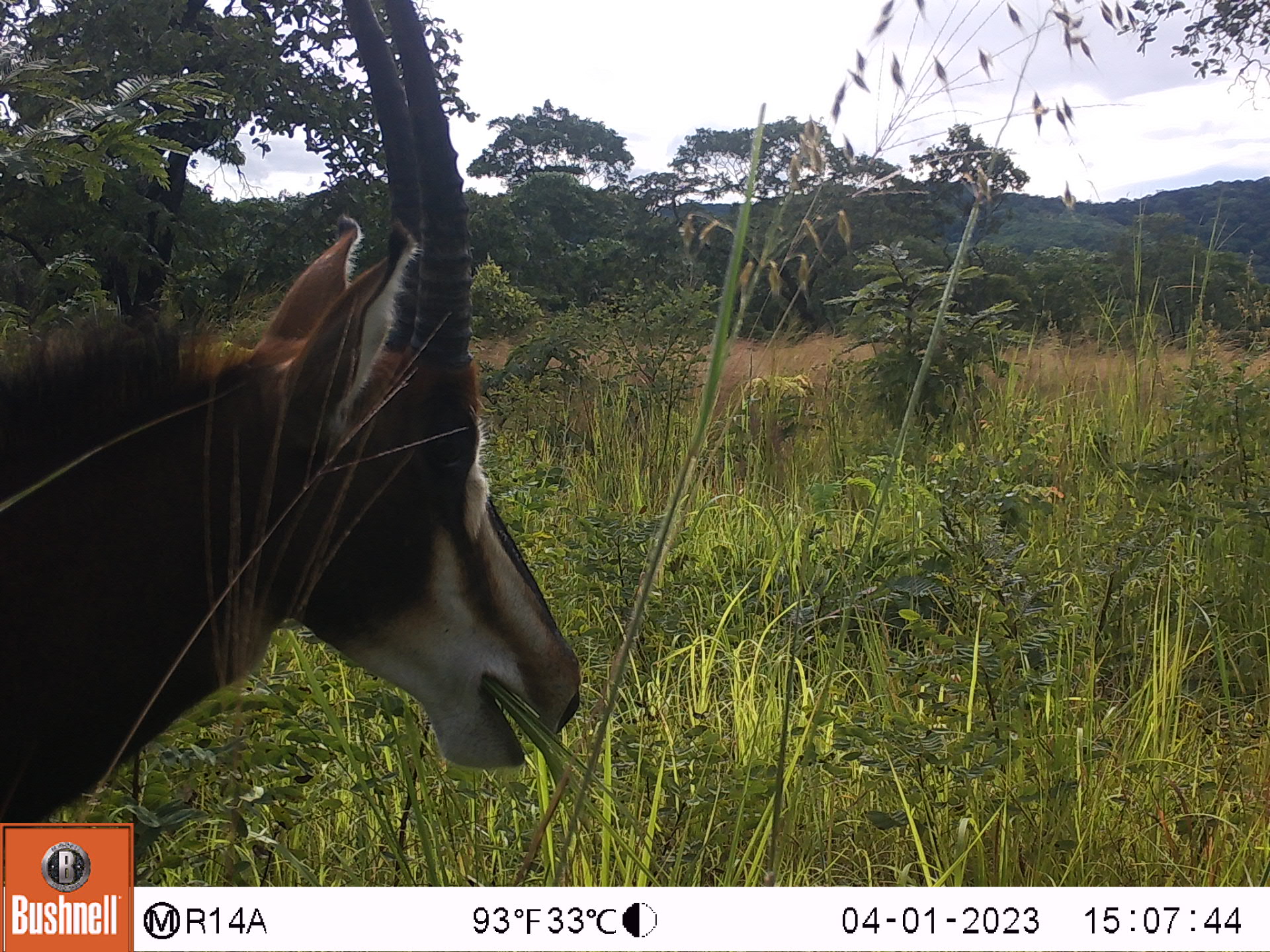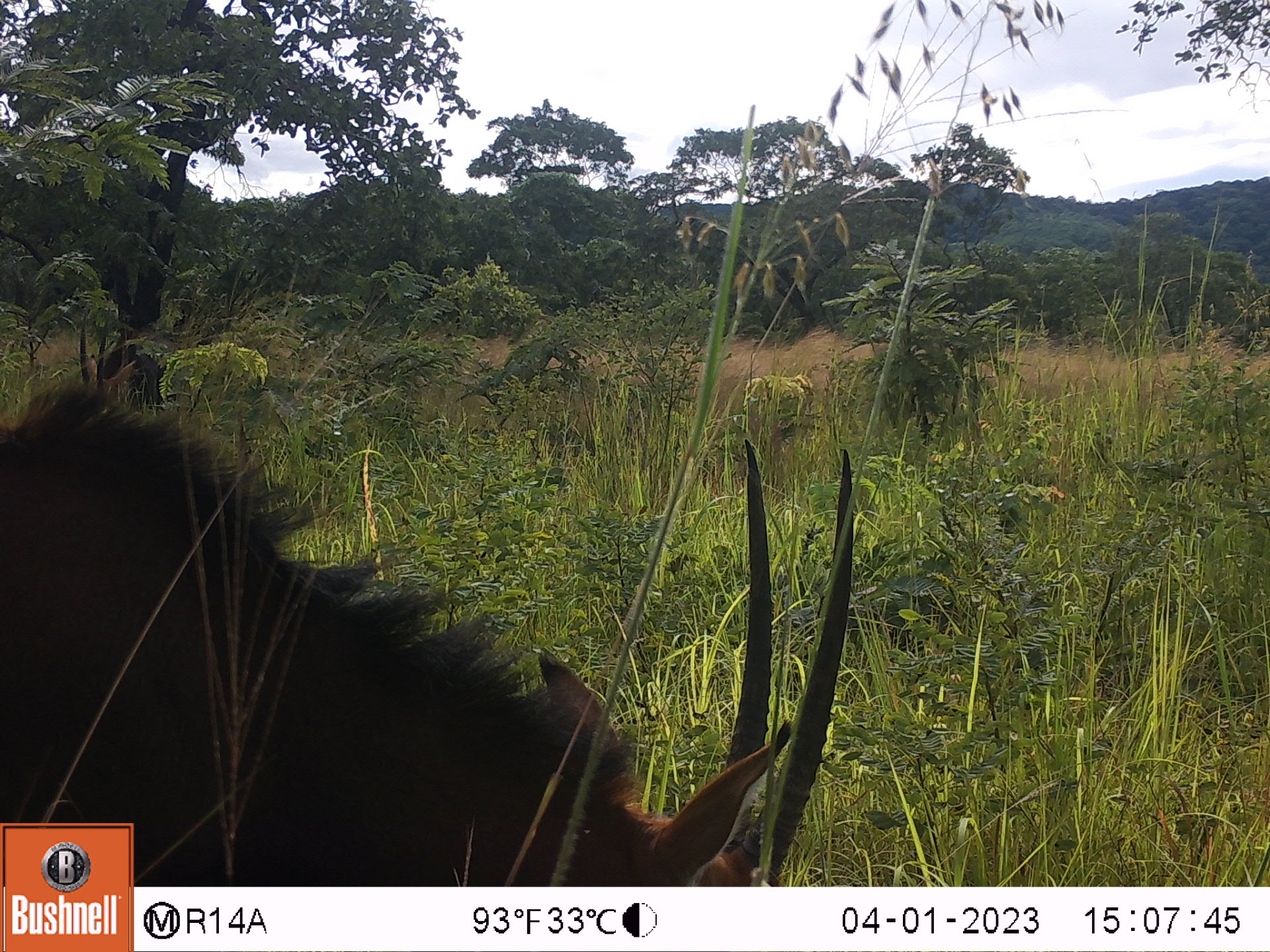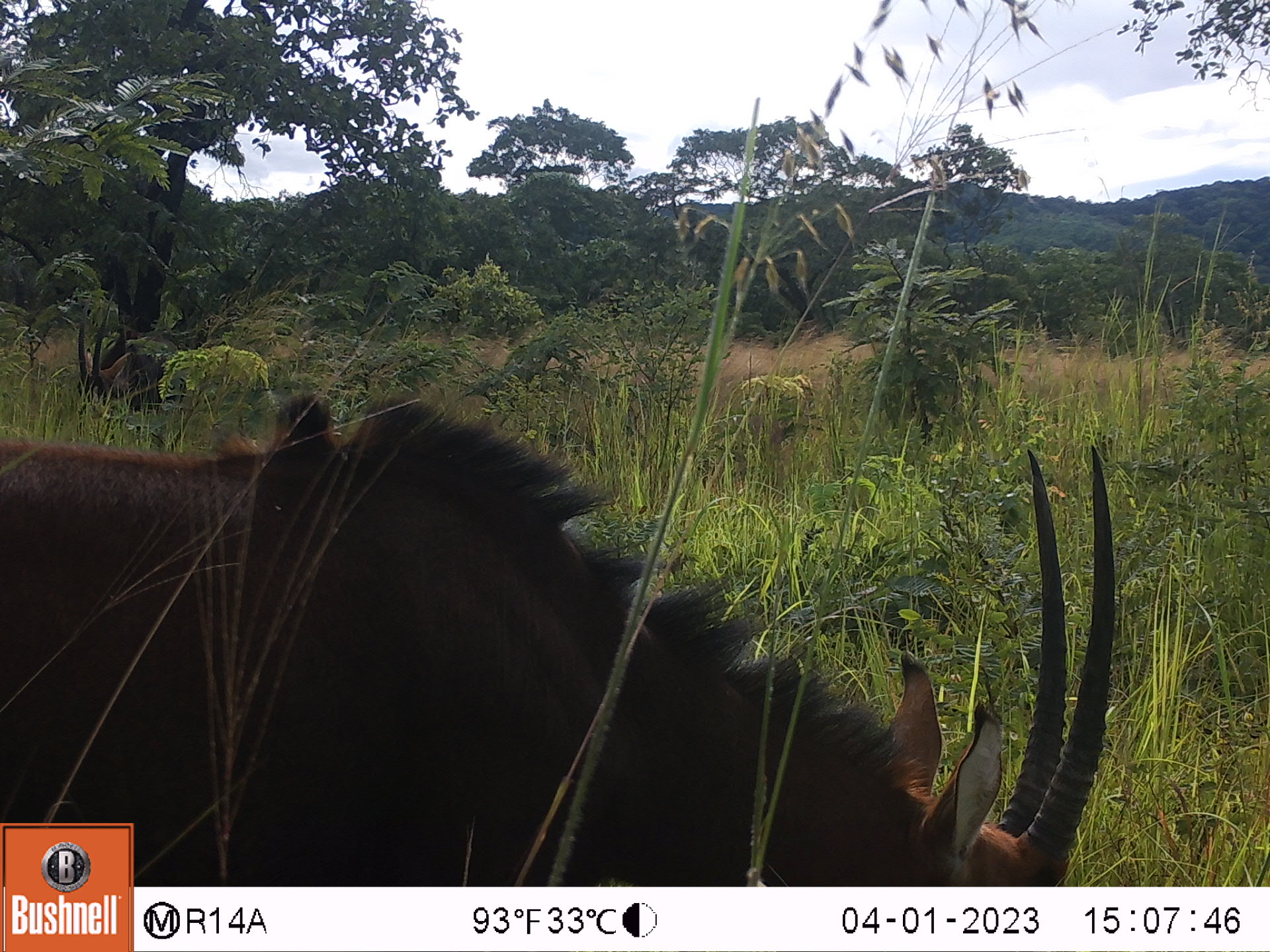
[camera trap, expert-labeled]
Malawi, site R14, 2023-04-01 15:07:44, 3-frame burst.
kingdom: Animalia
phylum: Chordata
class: Mammalia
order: Artiodactyla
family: Bovidae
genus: Hippotragus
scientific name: Hippotragus niger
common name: sable antelope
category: sable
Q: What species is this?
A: Sable (sable antelope) (Hippotragus niger).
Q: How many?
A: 1.